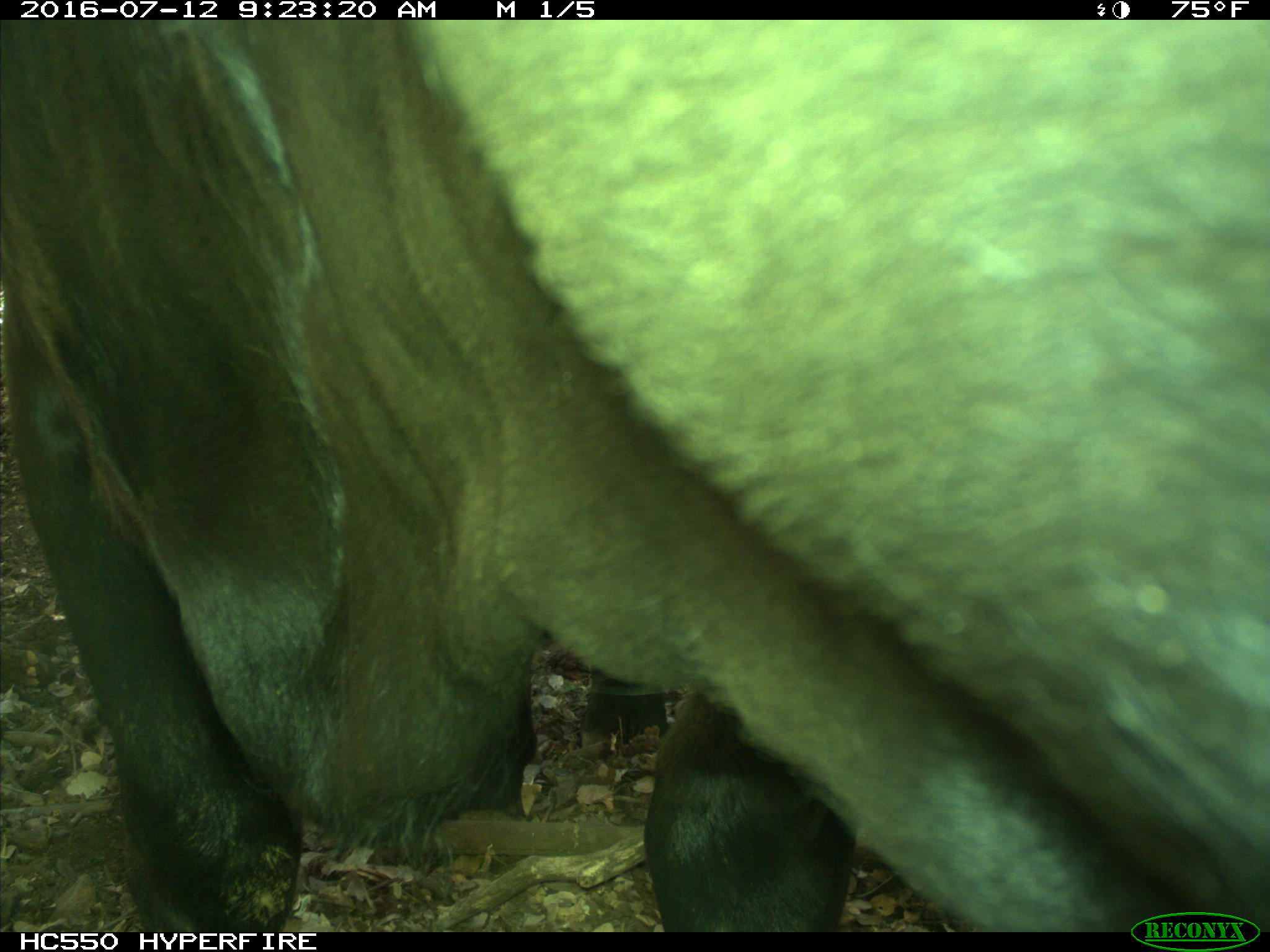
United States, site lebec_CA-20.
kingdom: Animalia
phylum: Chordata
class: Mammalia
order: Artiodactyla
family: Bovidae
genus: Bos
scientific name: Bos taurus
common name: domestic cow